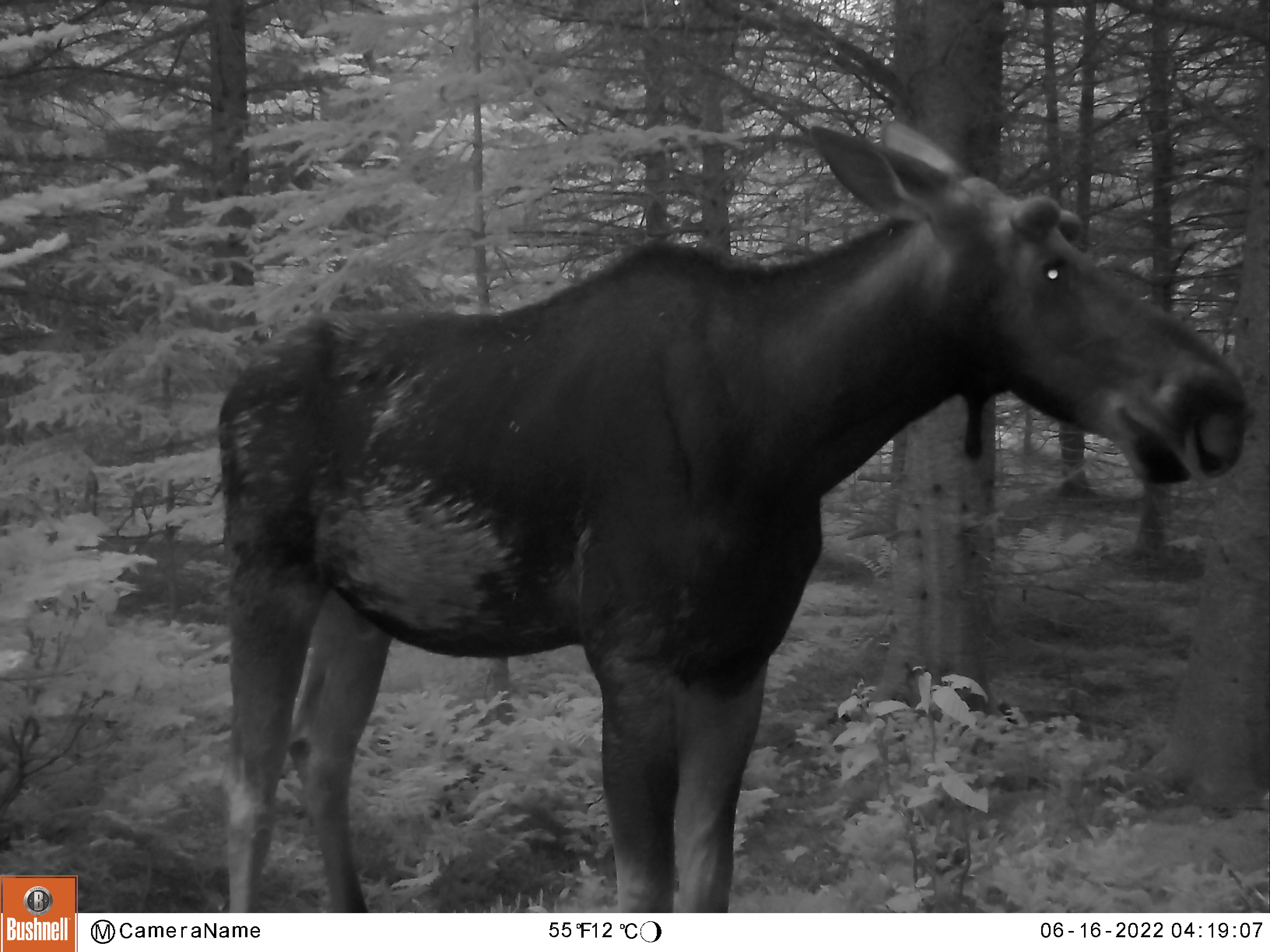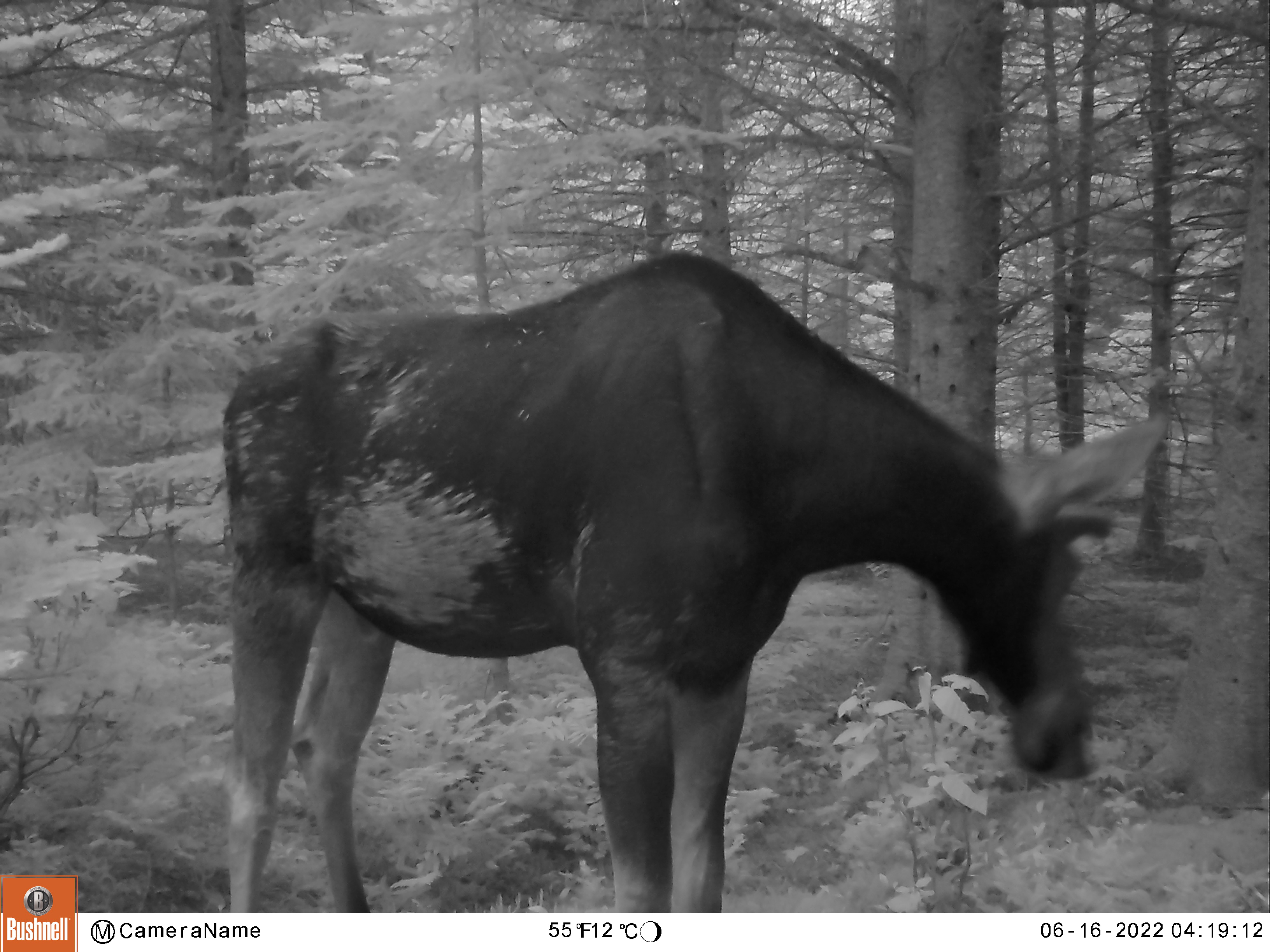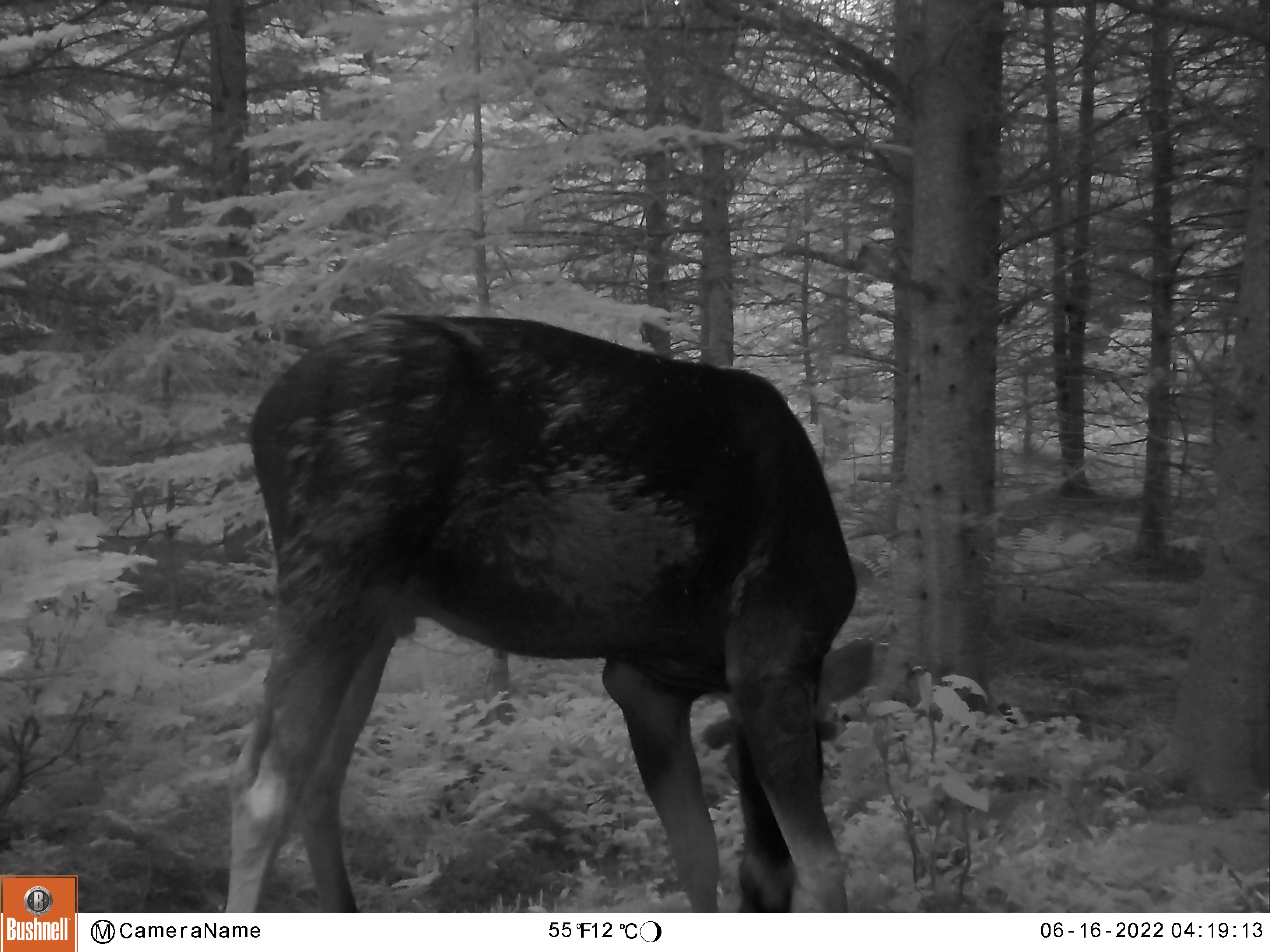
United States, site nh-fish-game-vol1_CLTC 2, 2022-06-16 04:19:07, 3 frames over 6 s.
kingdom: Animalia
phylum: Chordata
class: Mammalia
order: Artiodactyla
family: Cervidae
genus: Alces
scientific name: Alces alces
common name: moose